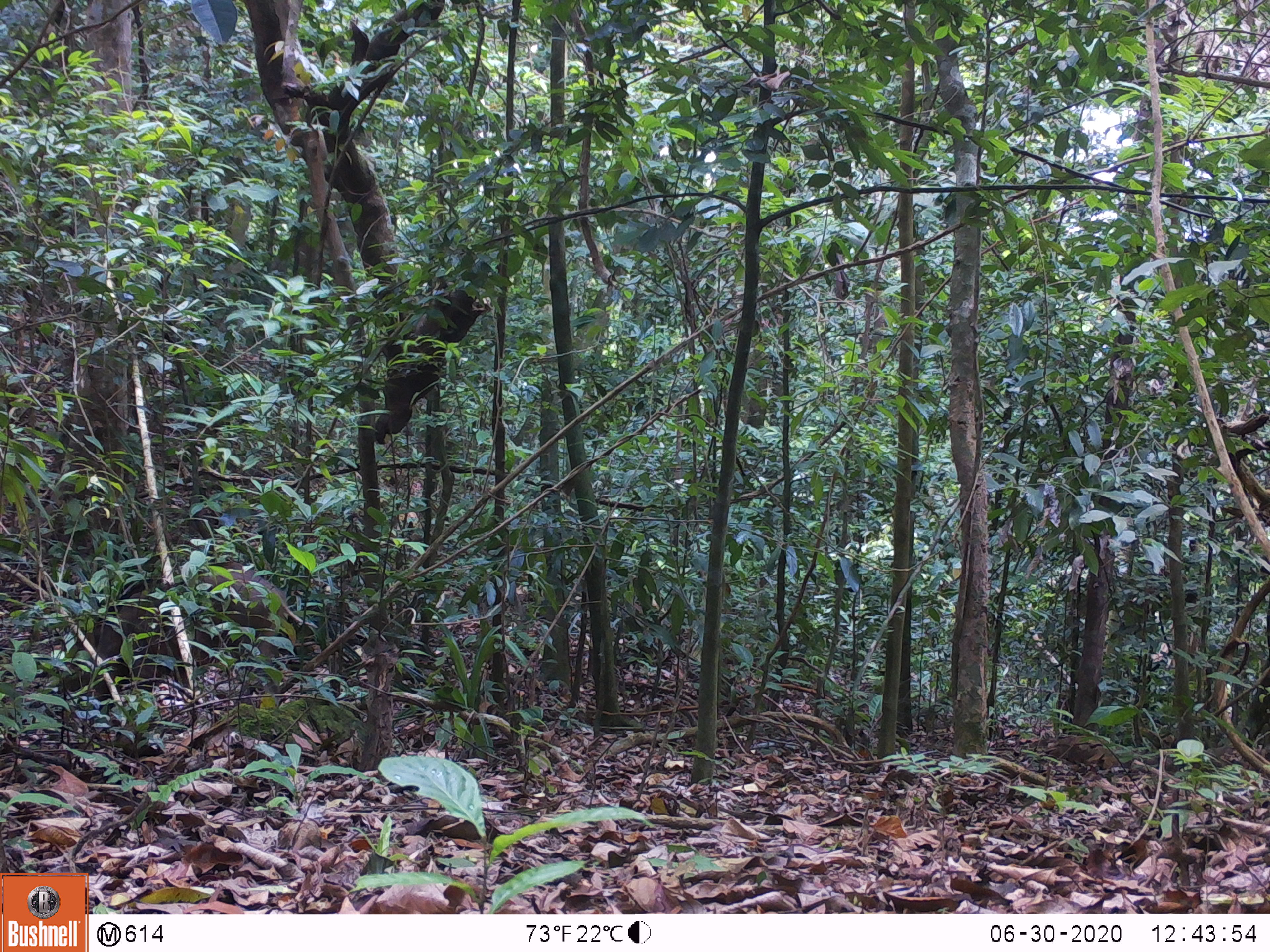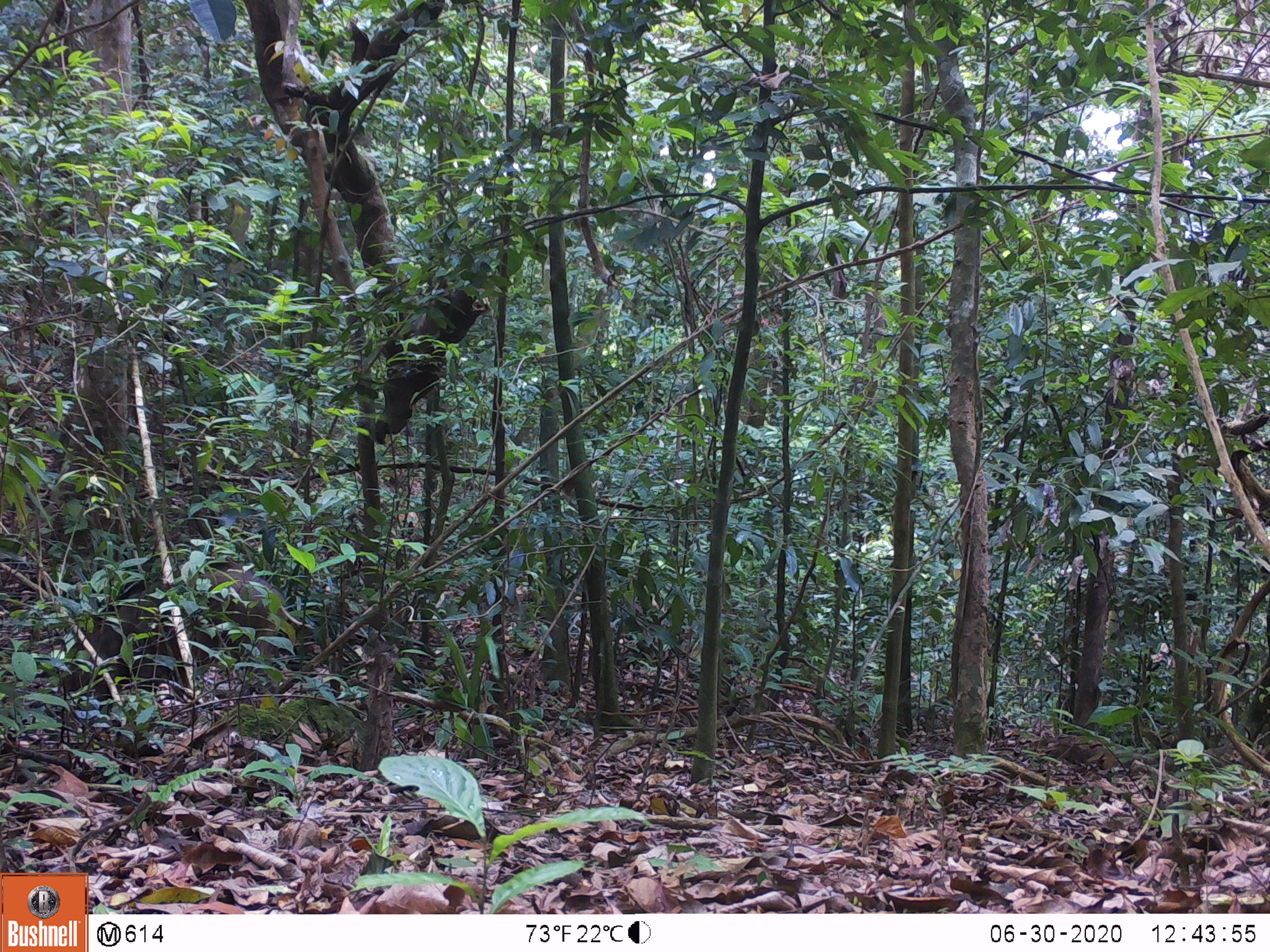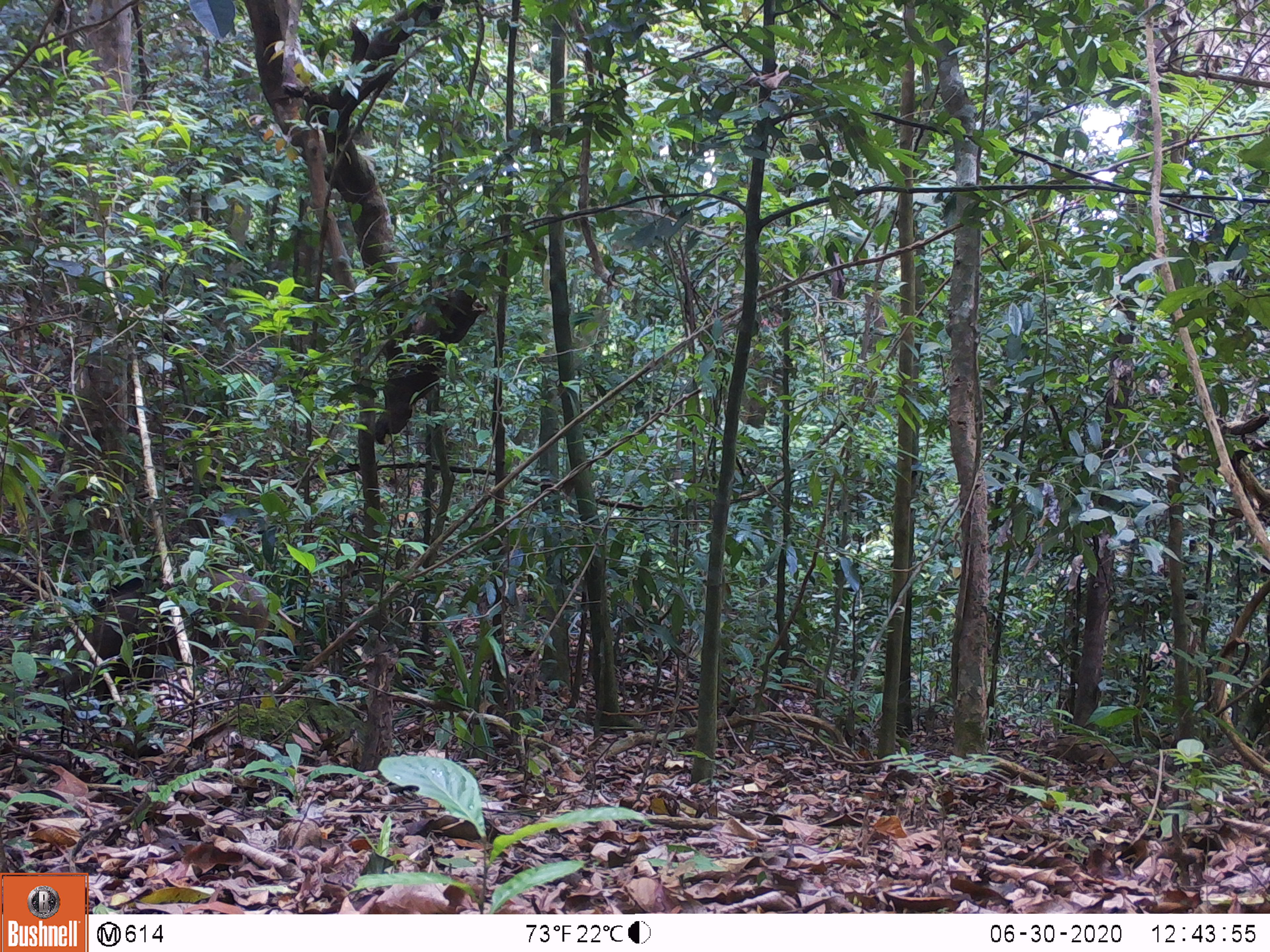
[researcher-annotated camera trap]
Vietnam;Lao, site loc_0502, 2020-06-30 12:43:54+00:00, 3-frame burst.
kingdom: Animalia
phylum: Chordata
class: Mammalia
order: Artiodactyla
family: Suidae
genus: Sus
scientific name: Sus scrofa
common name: eurasian wild pig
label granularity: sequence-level